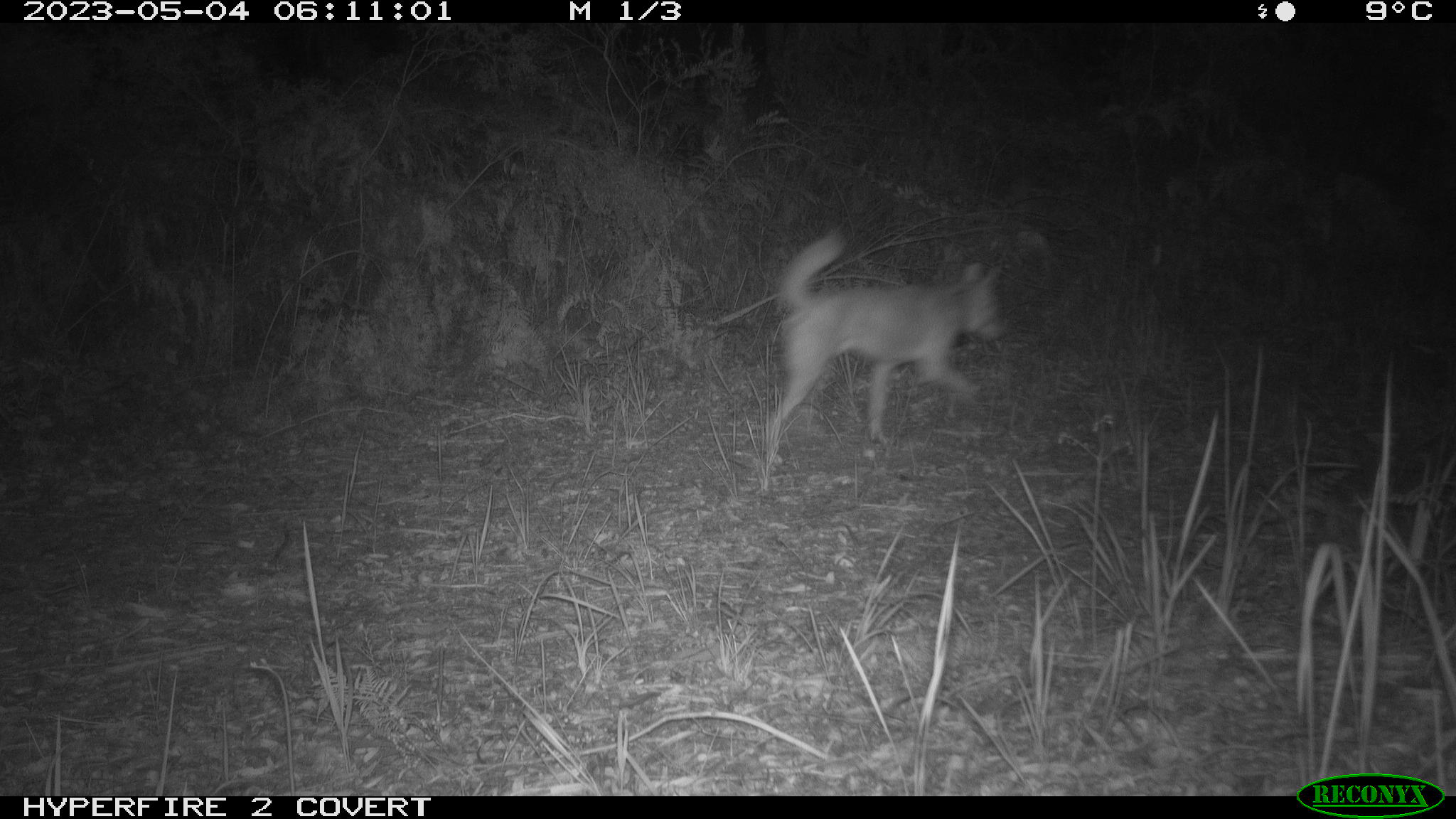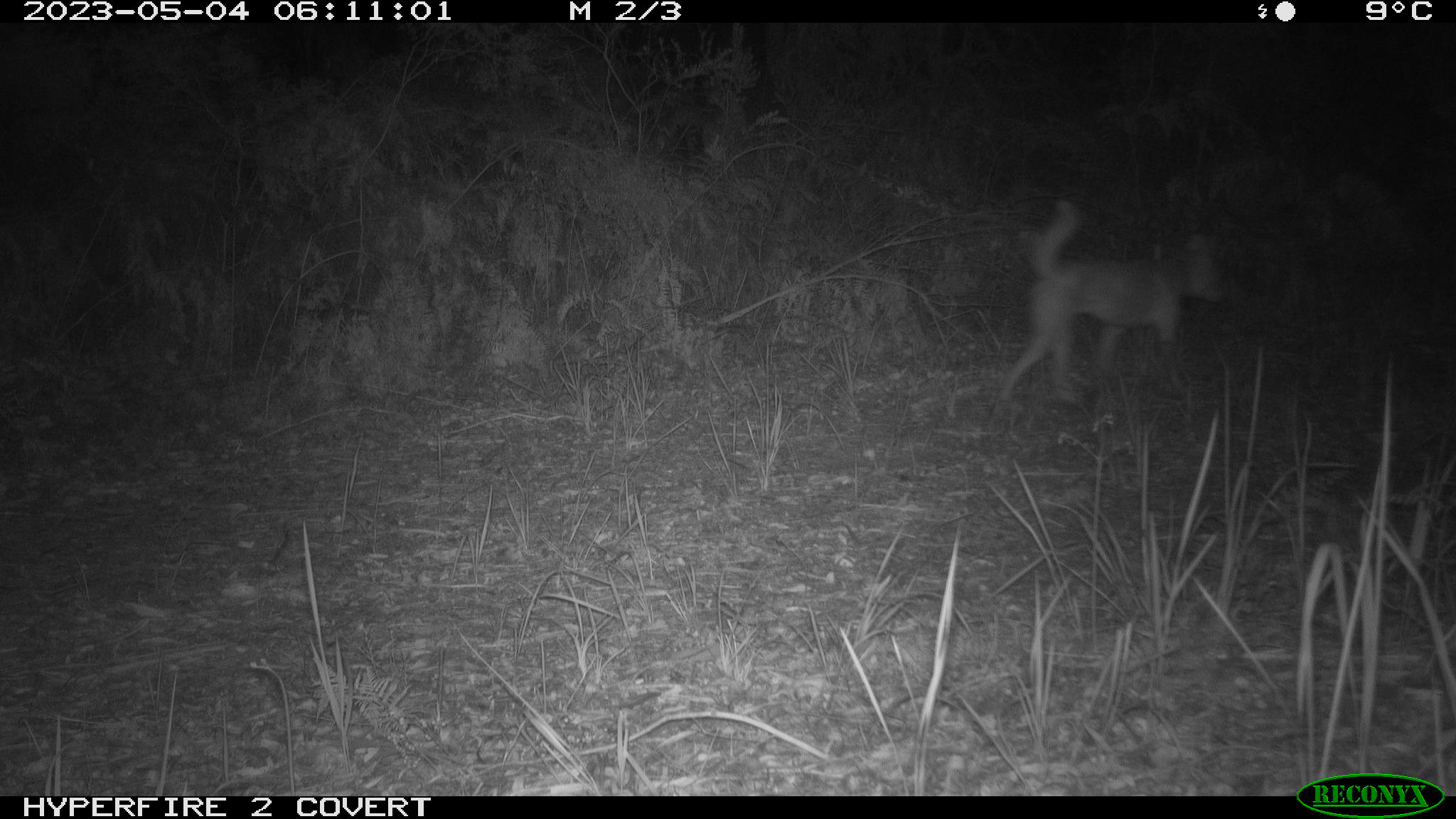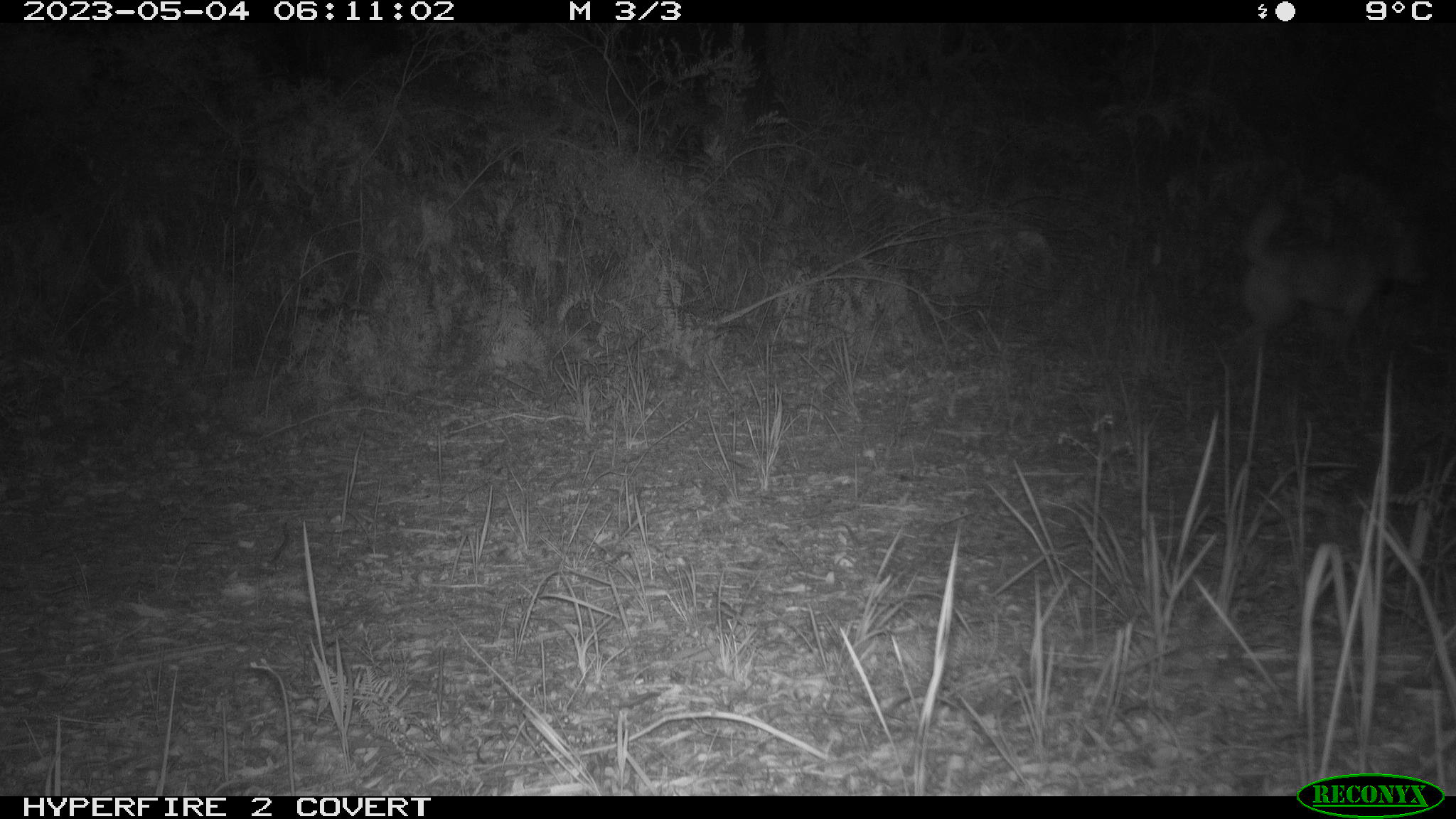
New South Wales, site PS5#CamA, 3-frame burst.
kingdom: Animalia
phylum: Chordata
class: Mammalia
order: Carnivora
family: Canidae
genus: Canis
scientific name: Canis familiaris dingo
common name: dingo